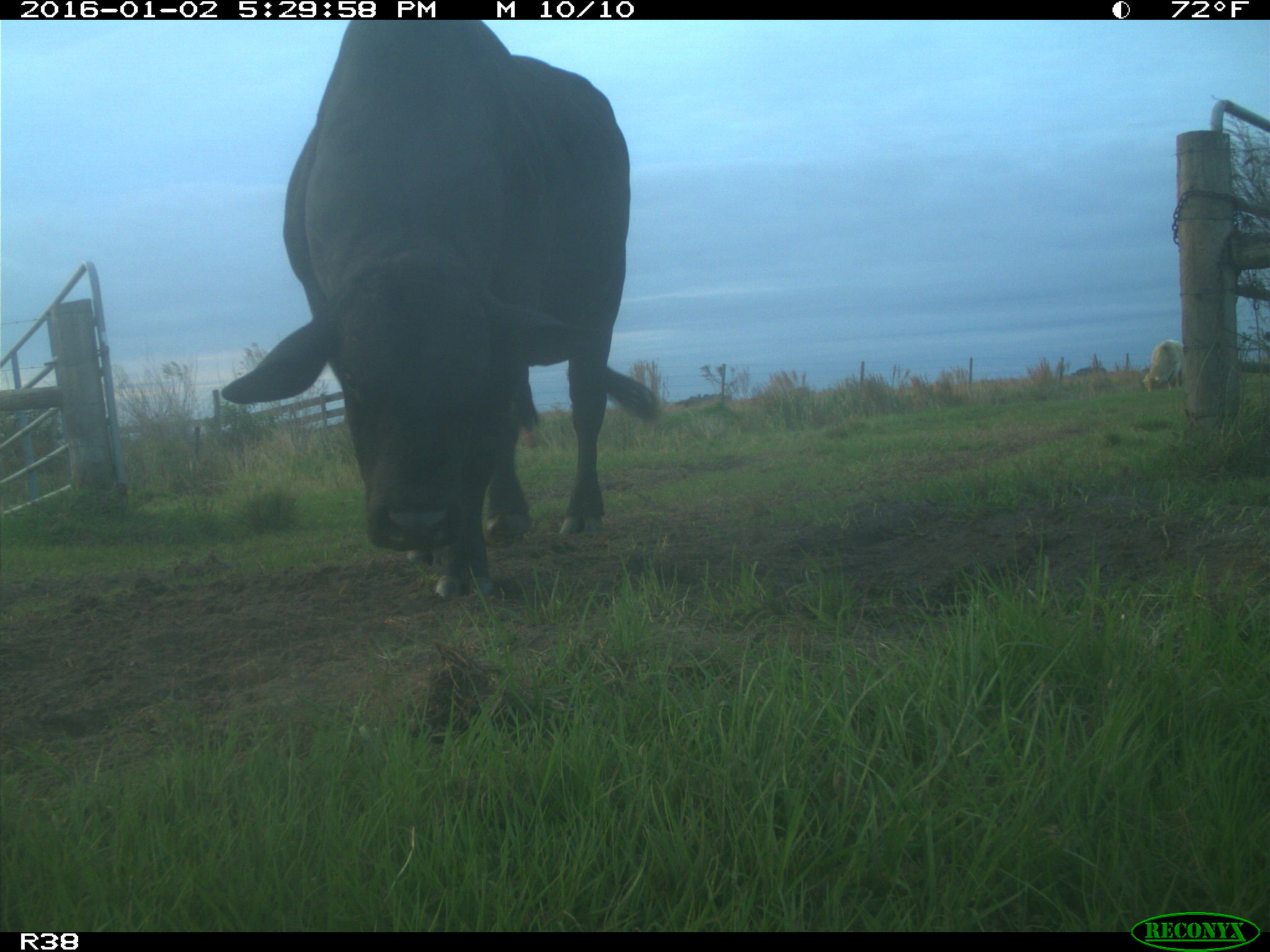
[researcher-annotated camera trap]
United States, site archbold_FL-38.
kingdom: Animalia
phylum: Chordata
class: Mammalia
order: Artiodactyla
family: Bovidae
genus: Bos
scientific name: Bos taurus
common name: domestic cow